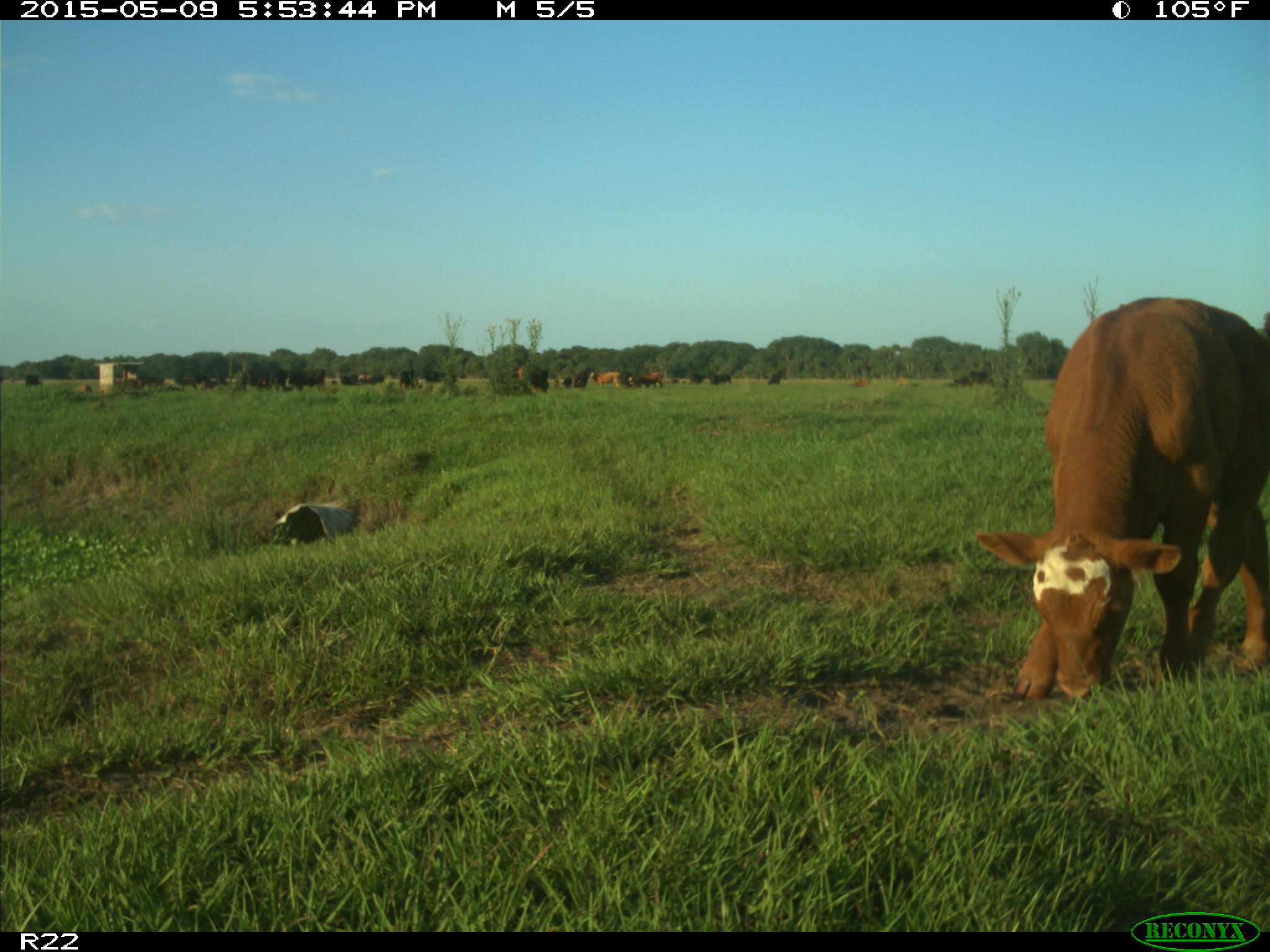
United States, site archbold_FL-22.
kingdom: Animalia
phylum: Chordata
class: Mammalia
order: Artiodactyla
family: Bovidae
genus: Bos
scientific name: Bos taurus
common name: domestic cow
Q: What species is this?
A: Bos taurus (domestic cow).